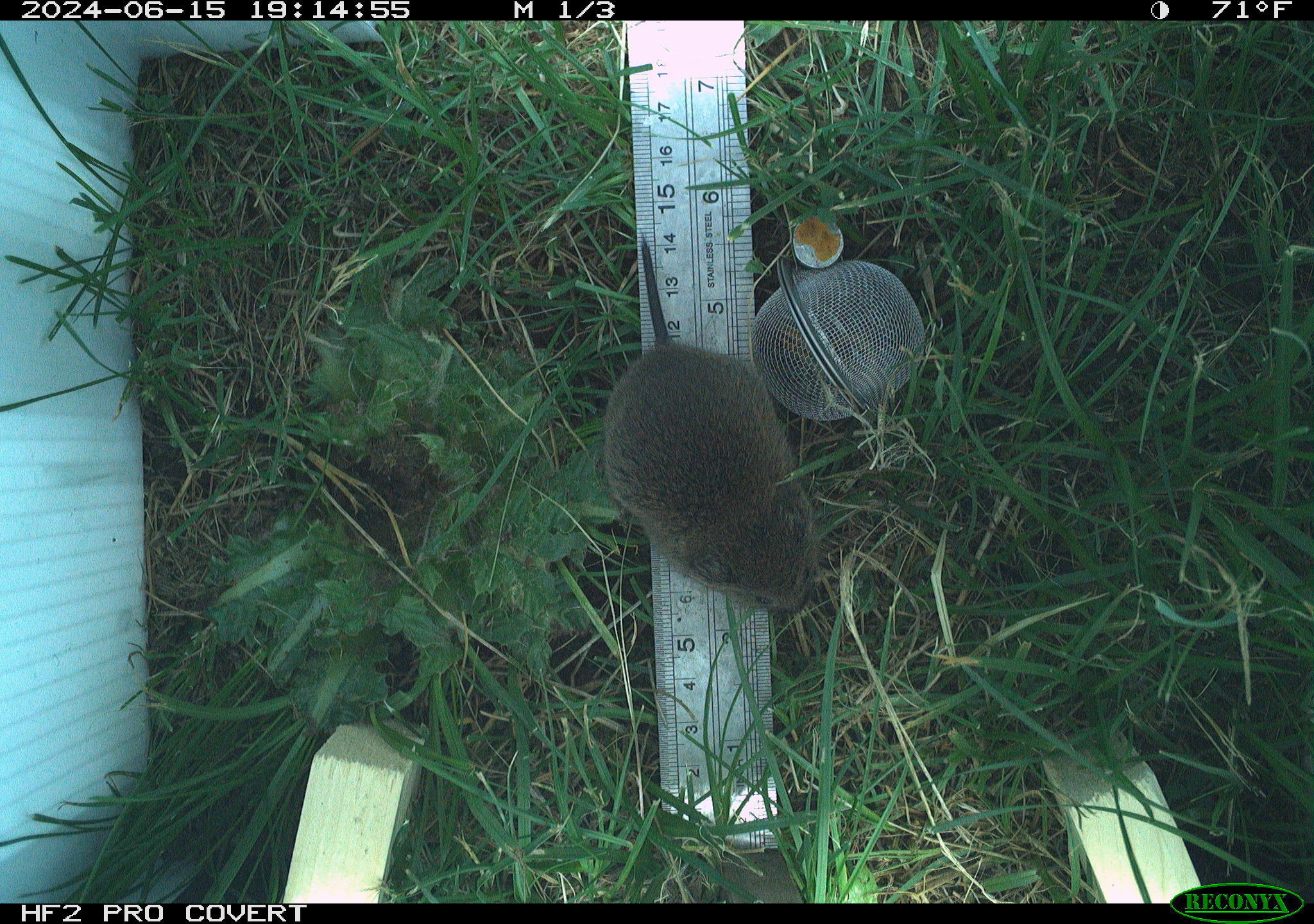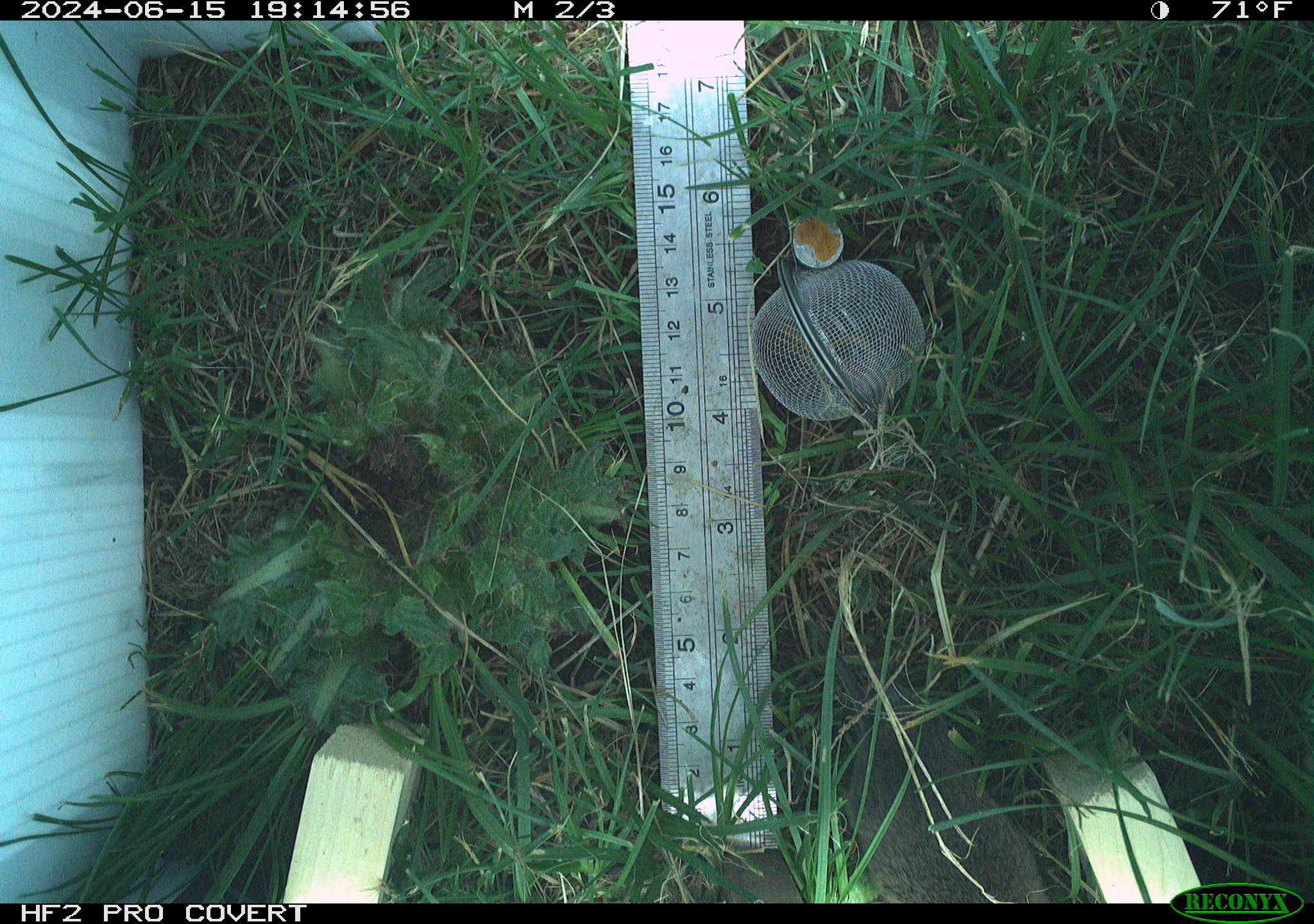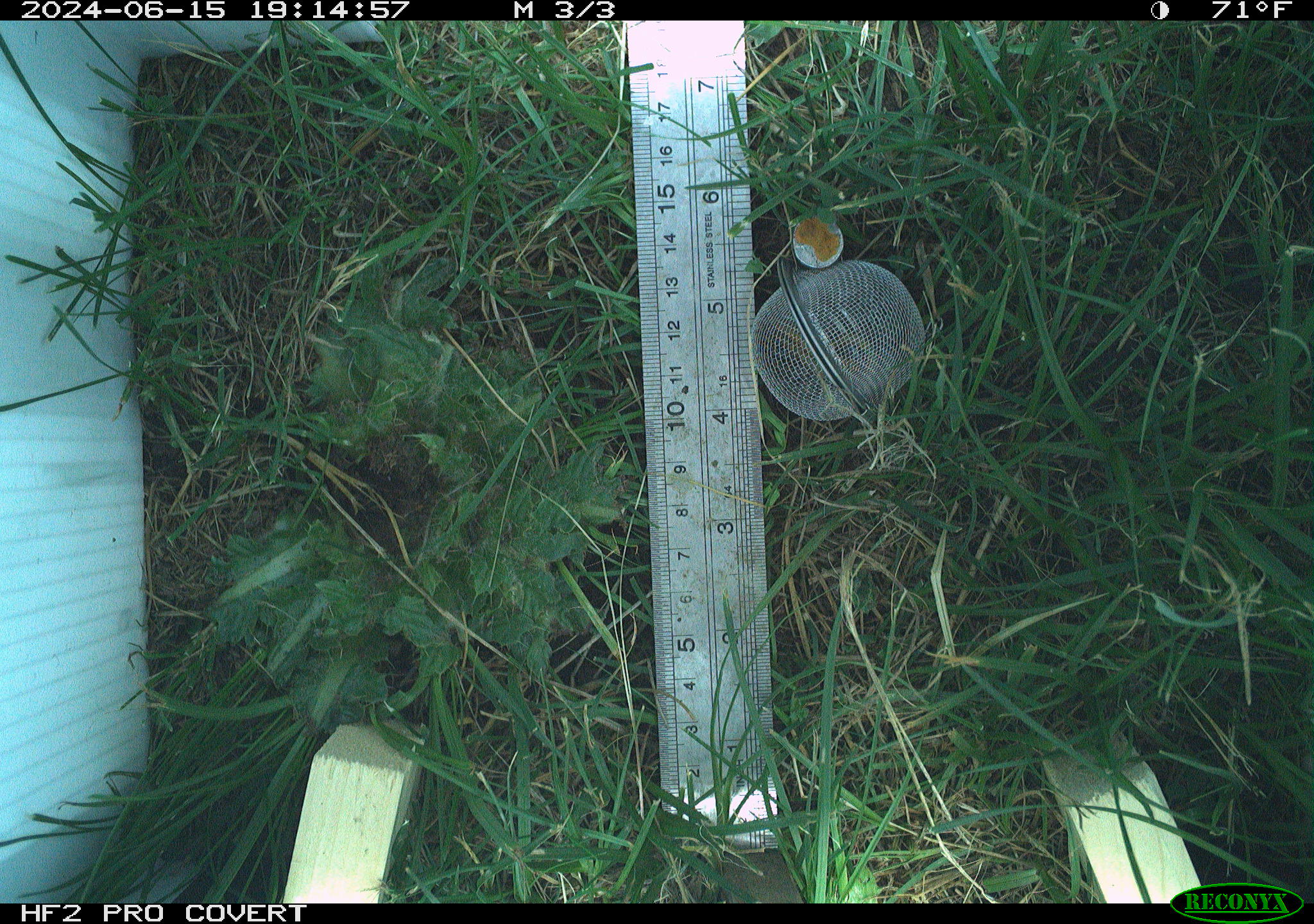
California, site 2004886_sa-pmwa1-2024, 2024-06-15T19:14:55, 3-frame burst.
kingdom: Animalia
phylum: Chordata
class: Mammalia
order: Rodentia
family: Cricetidae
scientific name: Arvicolinae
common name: voles, lemmings, and muskrats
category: arvicolinae subfamily